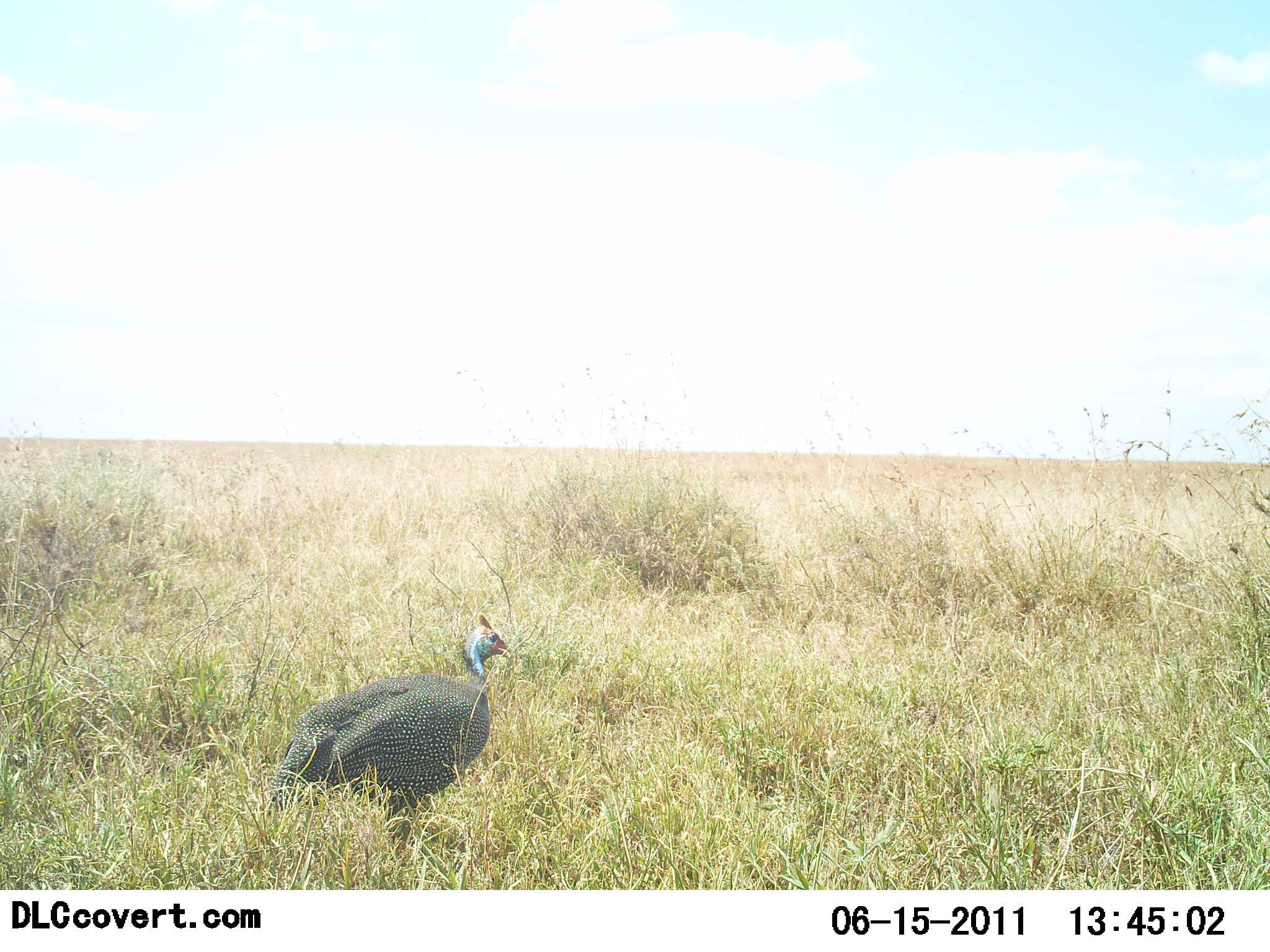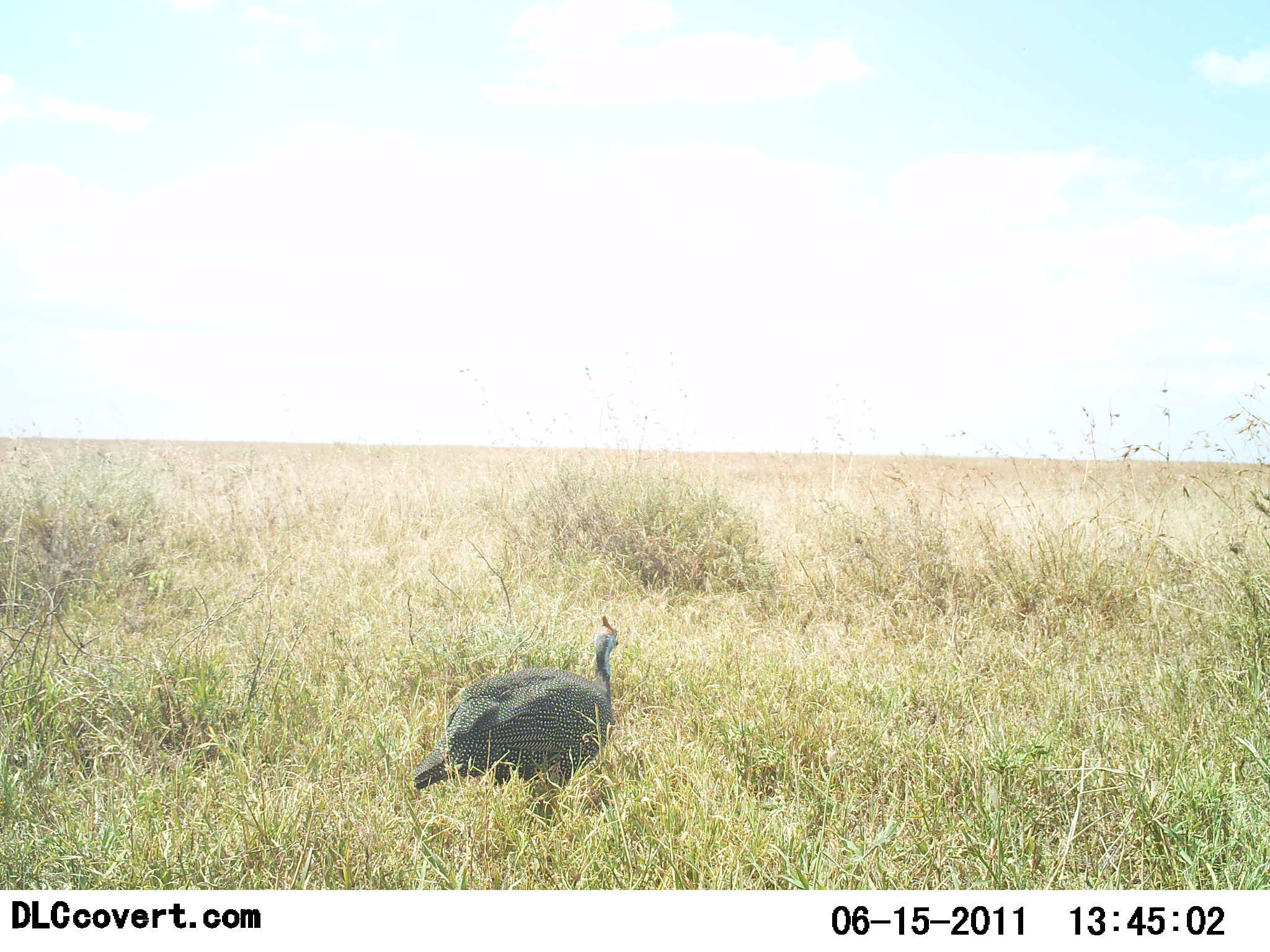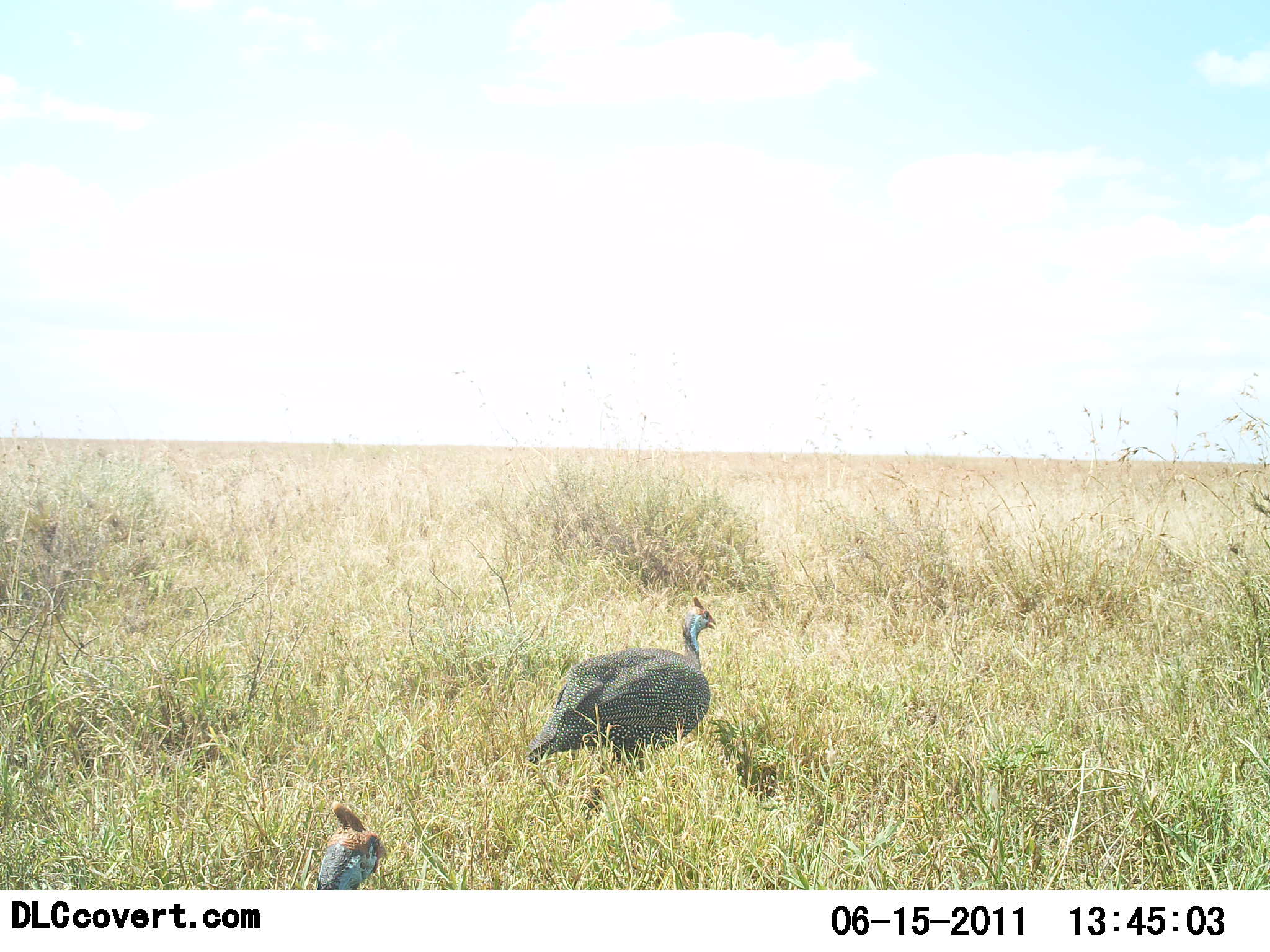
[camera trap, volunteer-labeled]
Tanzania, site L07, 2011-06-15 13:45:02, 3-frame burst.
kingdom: Animalia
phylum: Chordata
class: Aves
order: Galliformes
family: Numididae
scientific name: Numididae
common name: guinea fowl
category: guineafowl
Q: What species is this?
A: Guineafowl (guinea fowl) (Numididae).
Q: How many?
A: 2.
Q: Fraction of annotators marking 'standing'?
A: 17%.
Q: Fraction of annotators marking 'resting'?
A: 0%.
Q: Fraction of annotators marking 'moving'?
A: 75%.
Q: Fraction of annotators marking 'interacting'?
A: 0%.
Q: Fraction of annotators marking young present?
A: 8%.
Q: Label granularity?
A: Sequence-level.